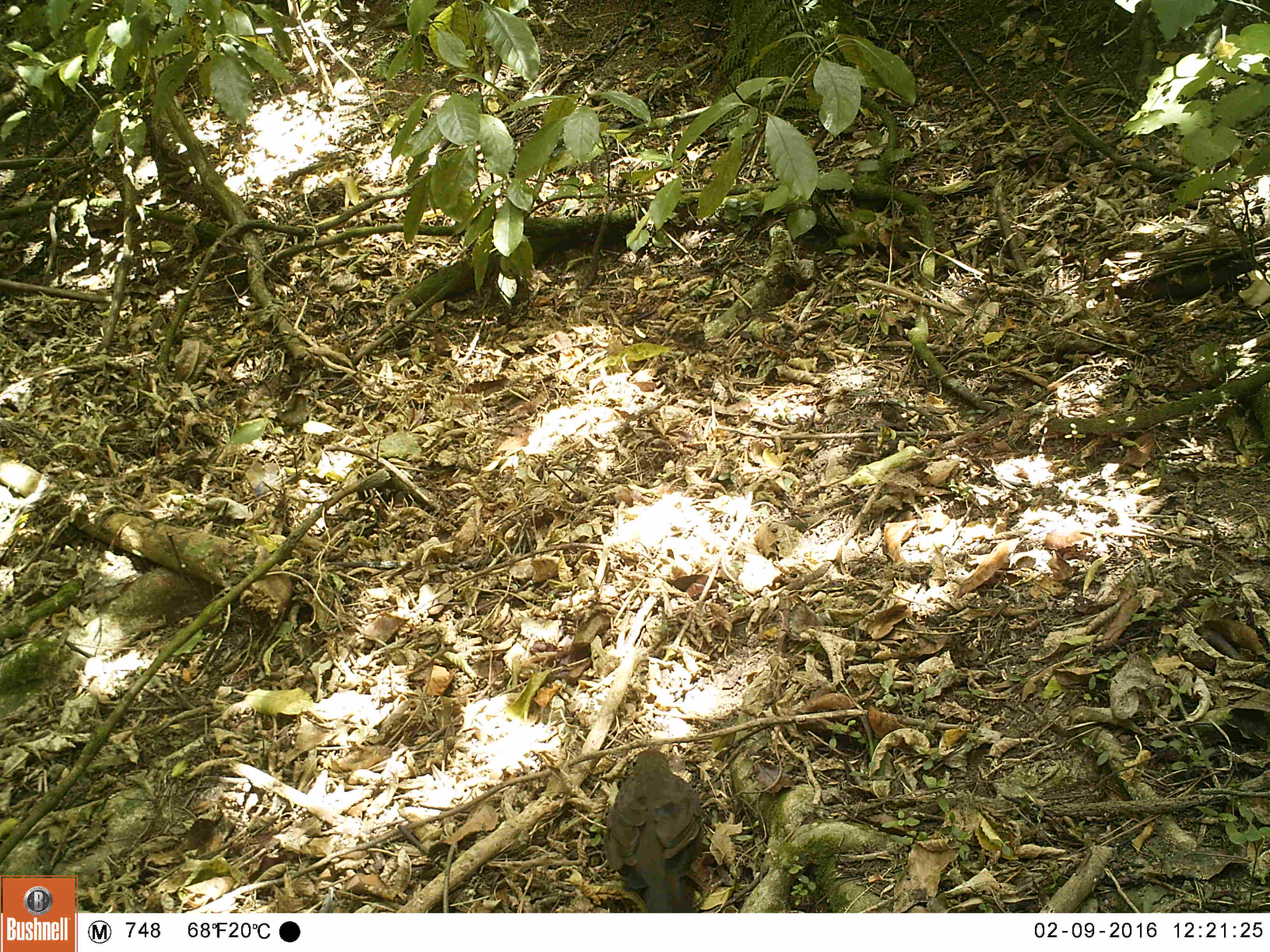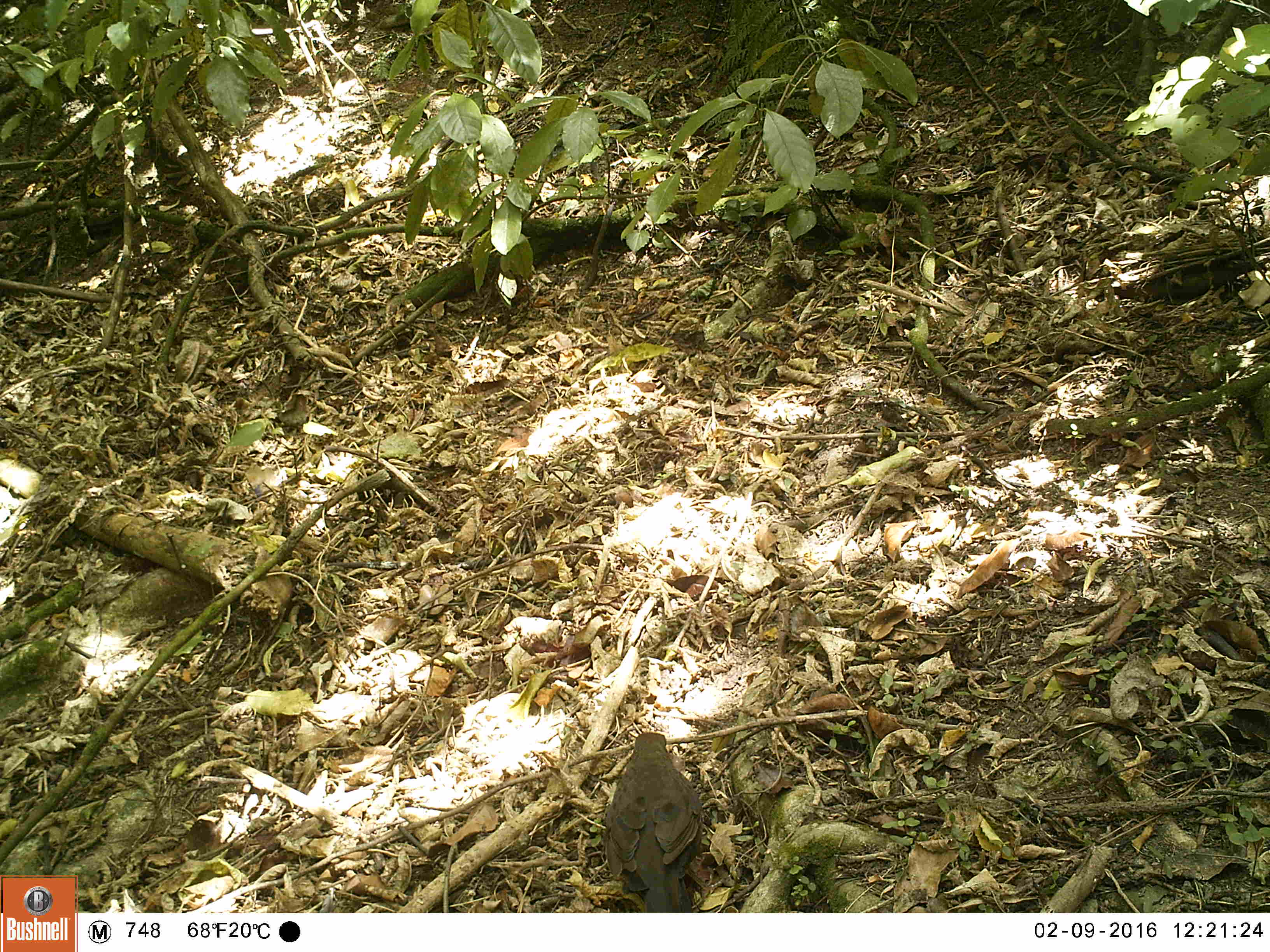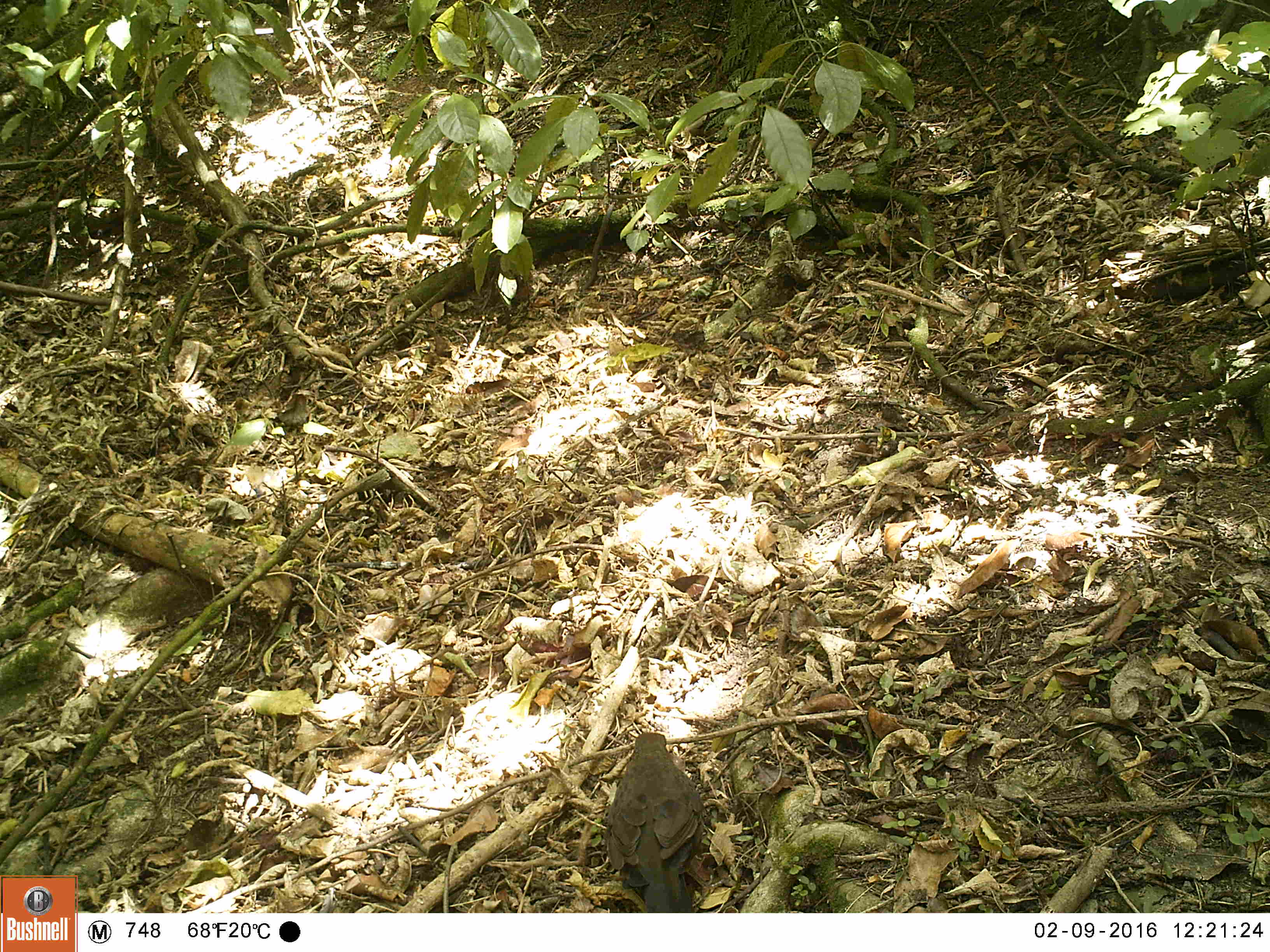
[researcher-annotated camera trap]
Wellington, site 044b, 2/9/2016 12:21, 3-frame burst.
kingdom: Animalia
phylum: Chordata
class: Aves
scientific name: Aves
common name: bird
Bird (Aves).